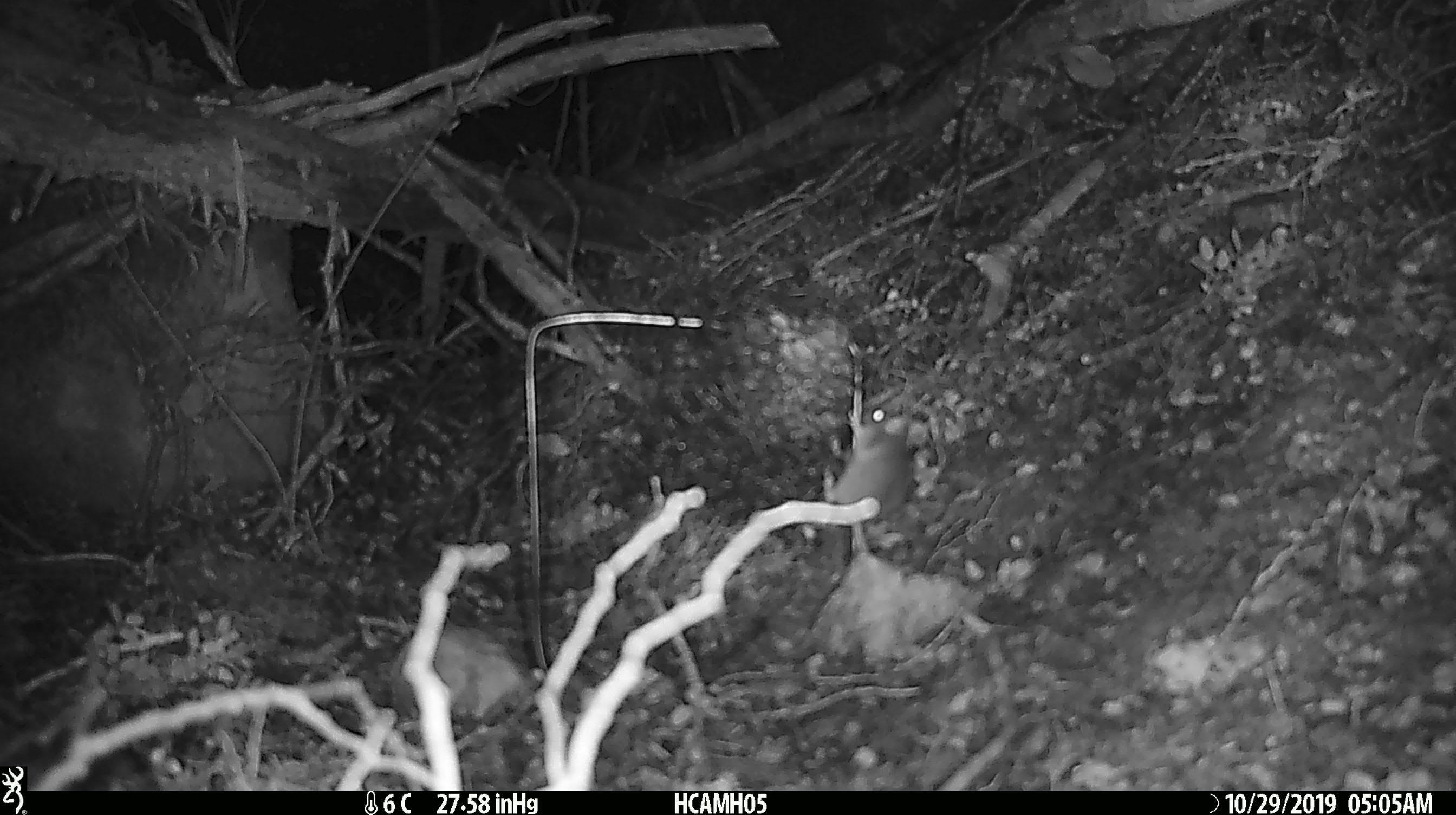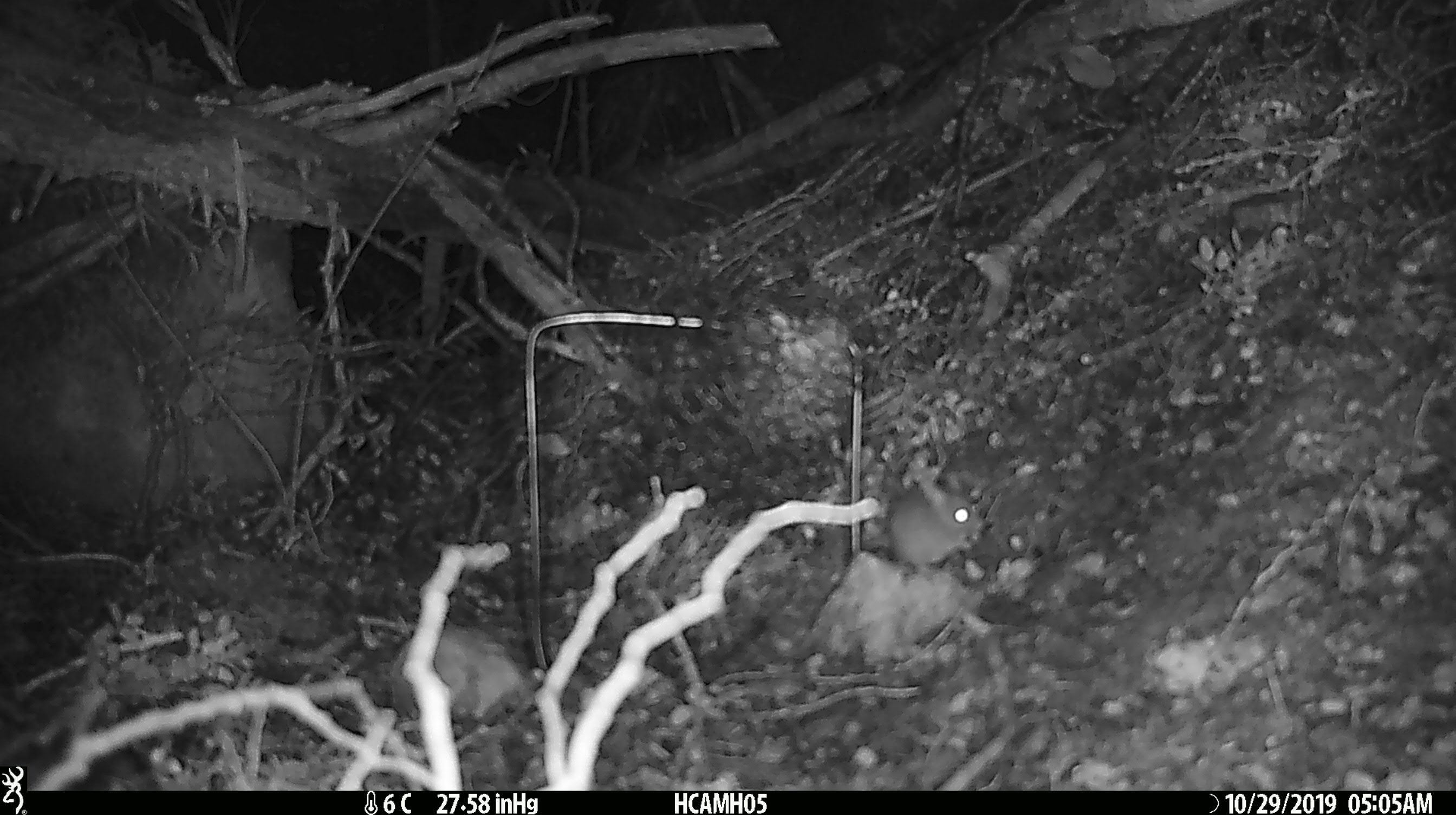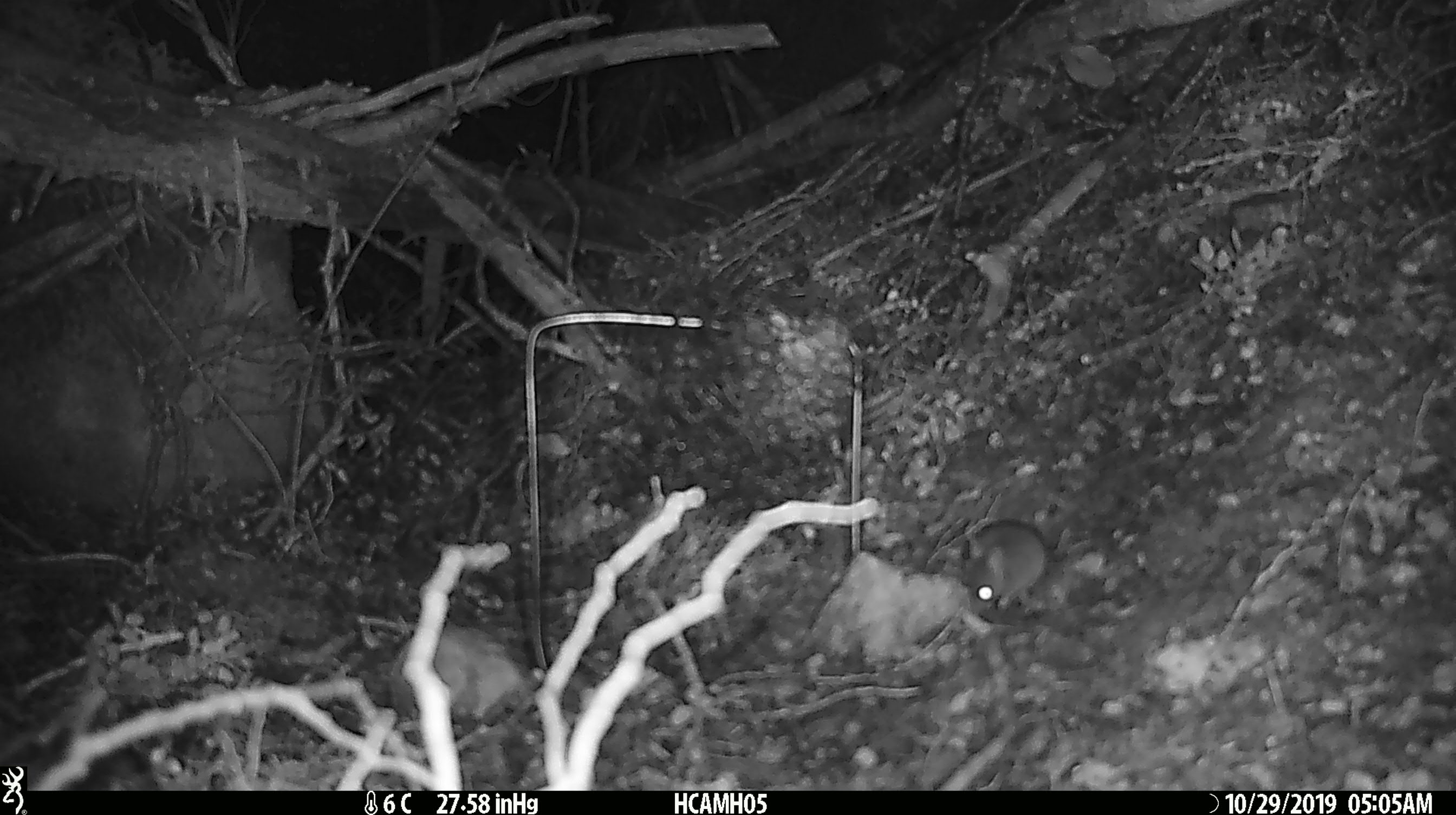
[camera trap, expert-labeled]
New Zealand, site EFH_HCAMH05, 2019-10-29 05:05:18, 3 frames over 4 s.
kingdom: Animalia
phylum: Chordata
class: Mammalia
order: Rodentia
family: Muridae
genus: Mus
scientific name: Mus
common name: mouse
Mouse (Mus).